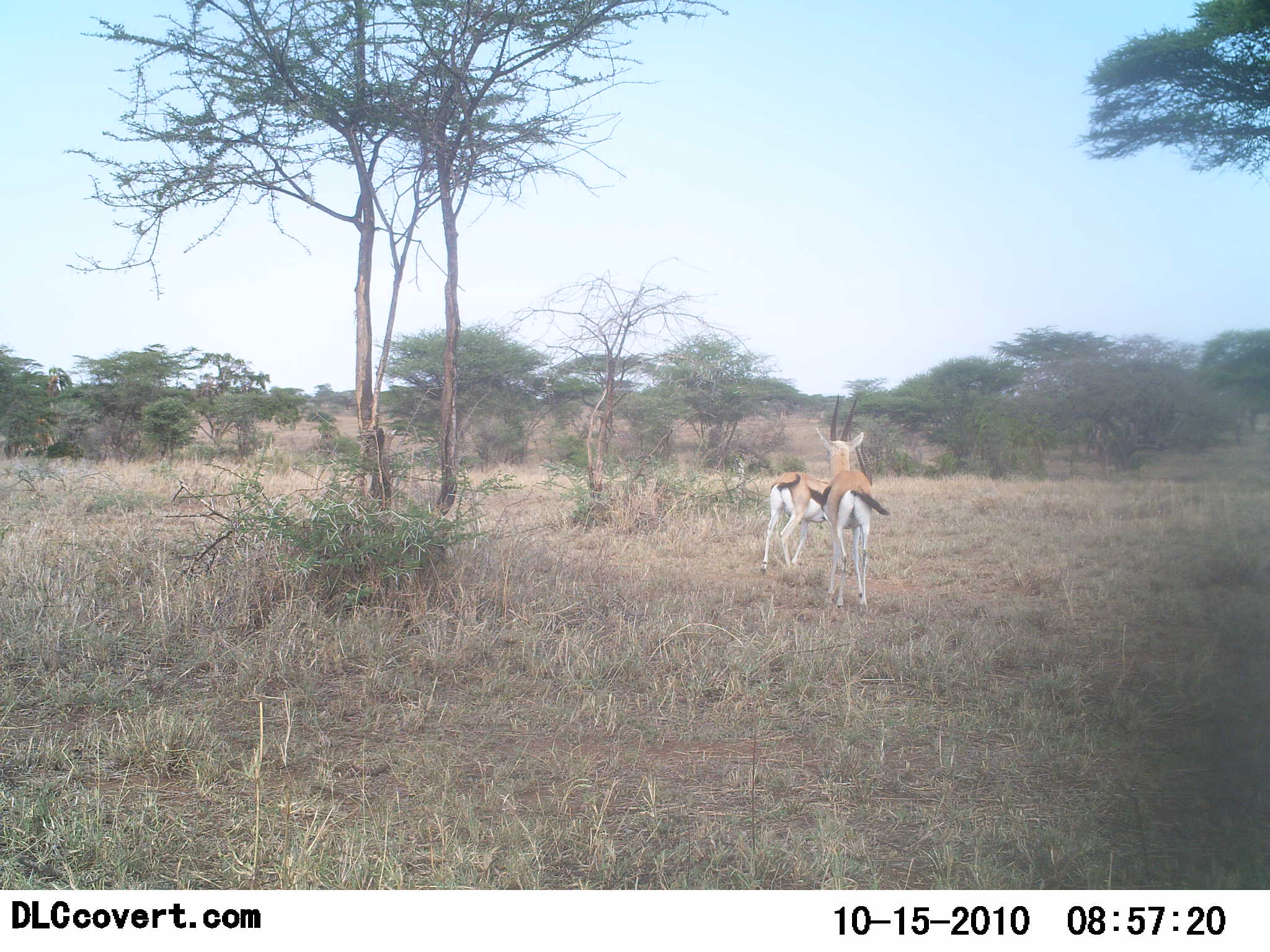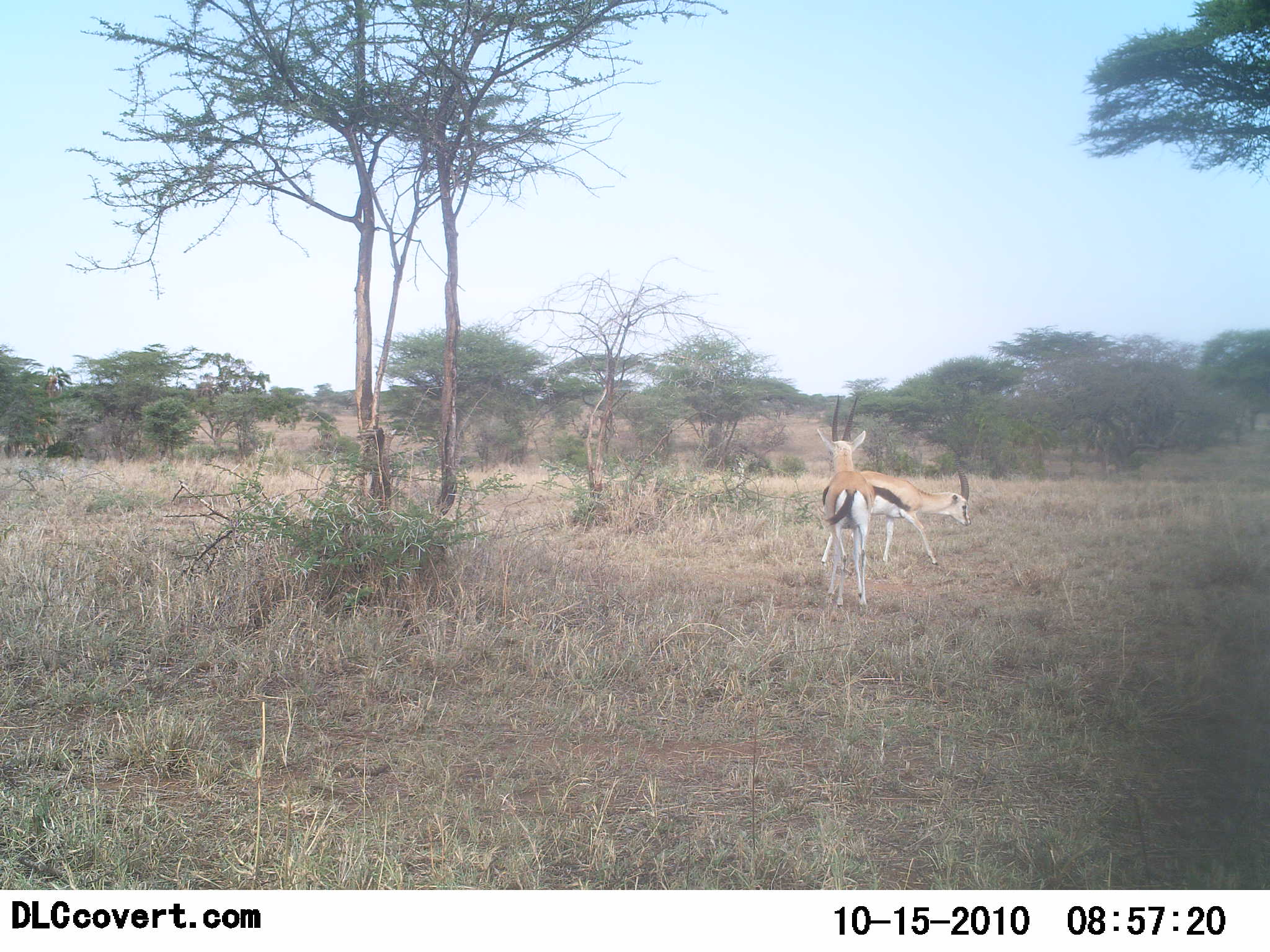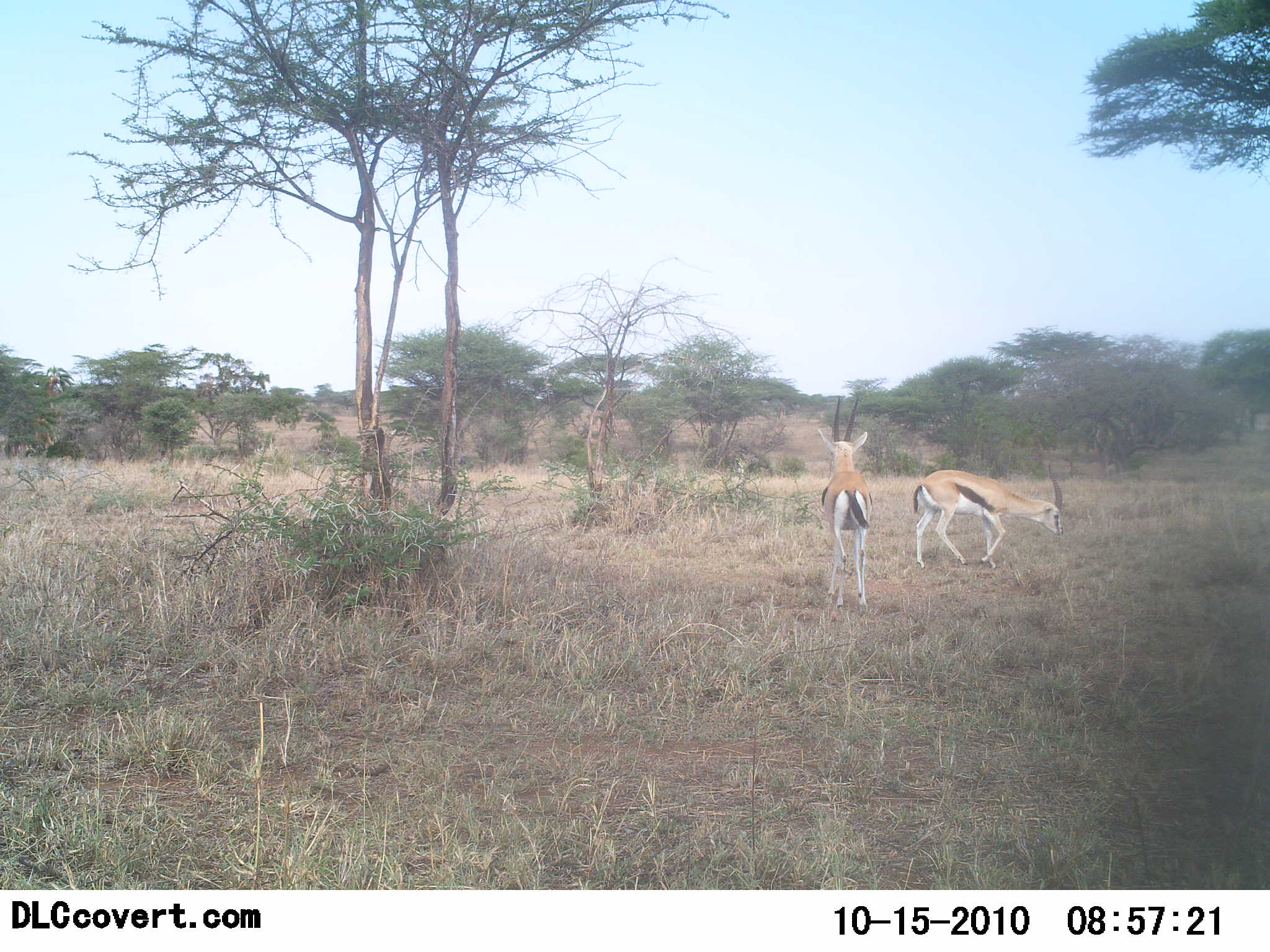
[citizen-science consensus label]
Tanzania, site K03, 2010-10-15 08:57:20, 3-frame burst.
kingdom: Animalia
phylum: Chordata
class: Mammalia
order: Artiodactyla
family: Bovidae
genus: Eudorcas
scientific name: Eudorcas thomsonii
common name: thomson's gazelle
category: gazellethomsons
Gazellethomsons (thomson's gazelle) (Eudorcas thomsonii), count 2. Behavior (volunteer vote fractions): standing 80%, resting 0%, moving 80%, interacting 0%. Young present (vote fraction): 0%. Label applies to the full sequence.